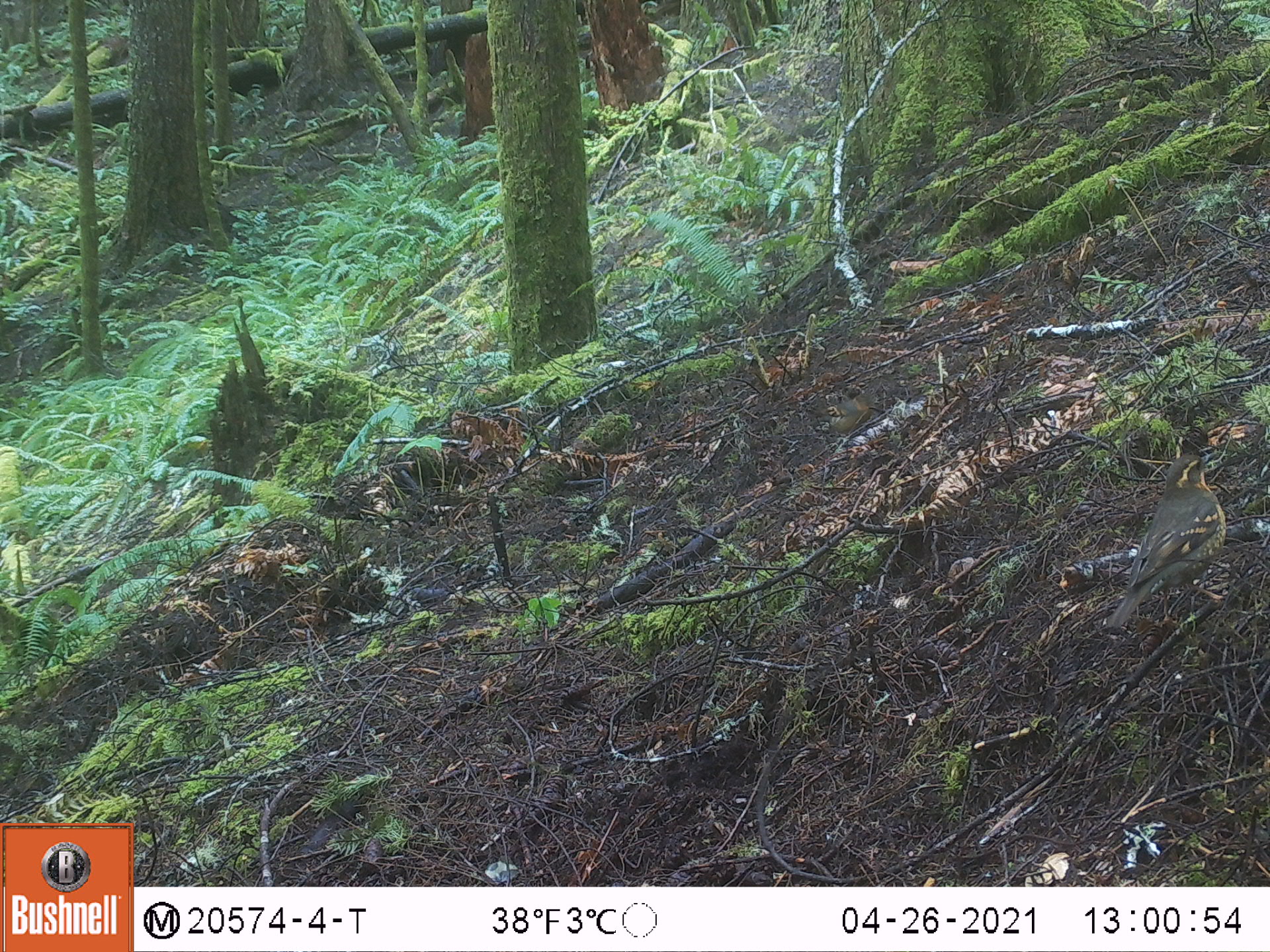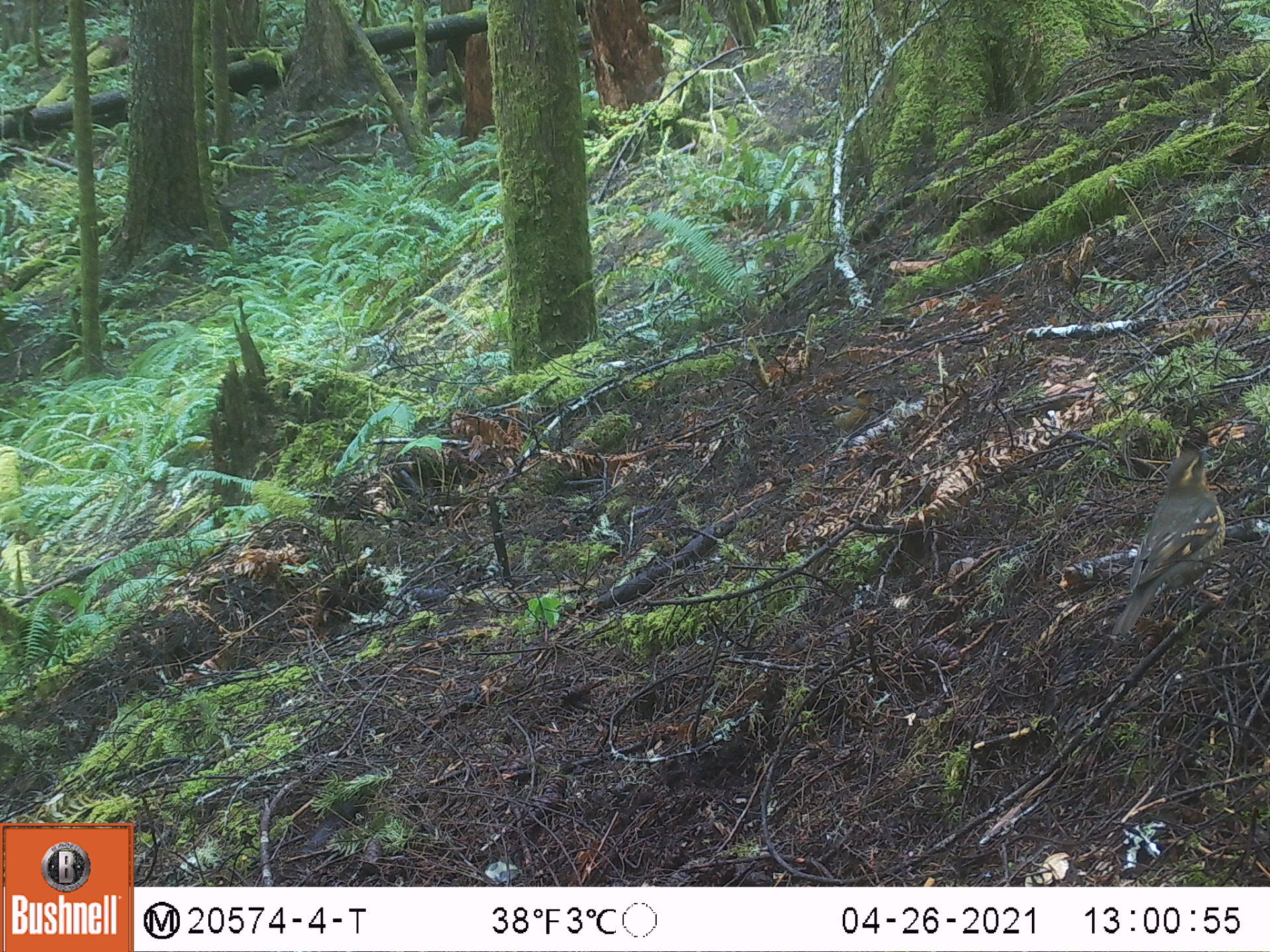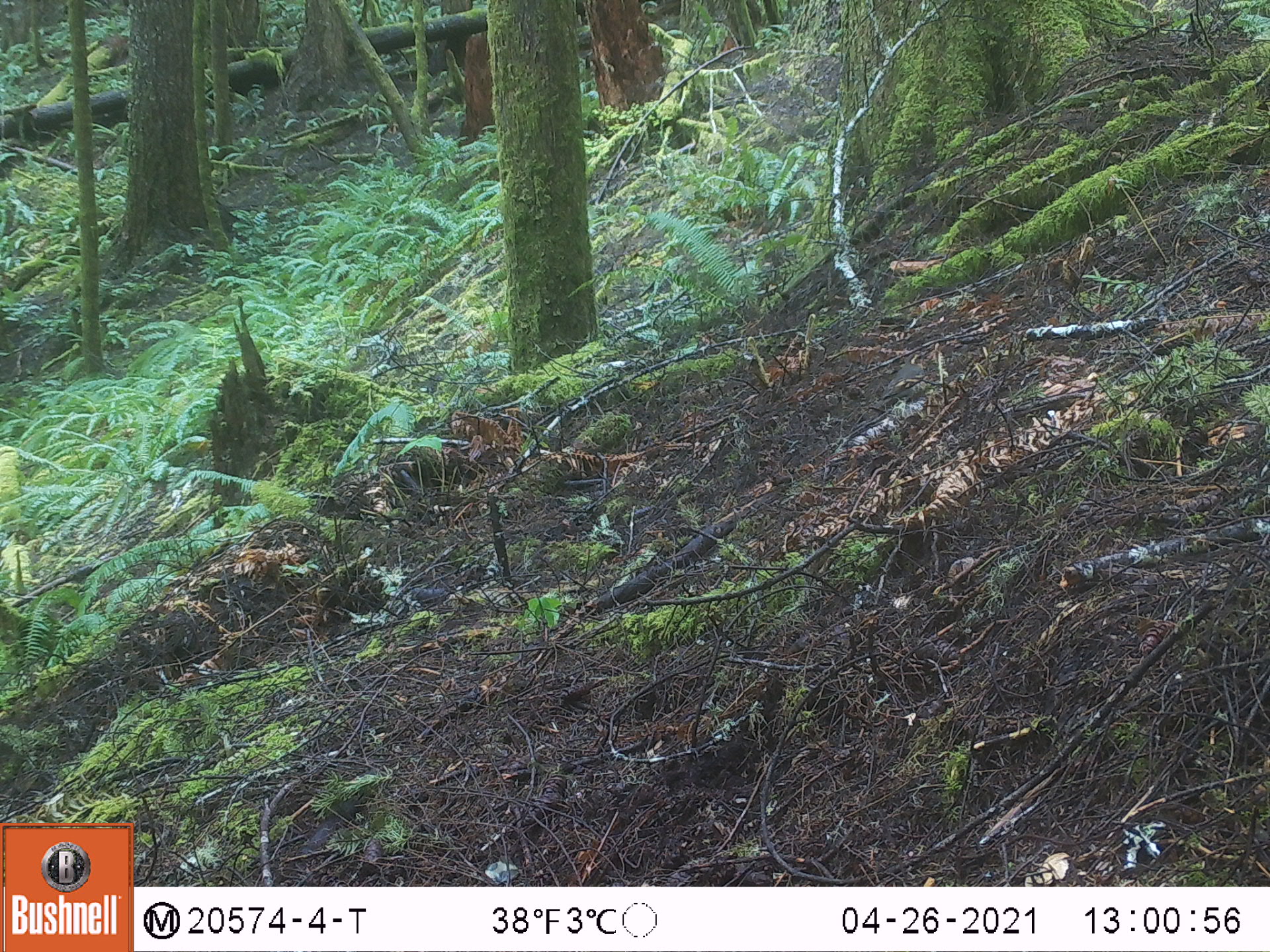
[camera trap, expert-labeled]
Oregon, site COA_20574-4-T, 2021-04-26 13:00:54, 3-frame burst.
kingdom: Animalia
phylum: Chordata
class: Aves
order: Passeriformes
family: Turdidae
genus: Ixoreus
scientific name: Ixoreus naevius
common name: varied thrush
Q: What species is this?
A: Varied thrush (Ixoreus naevius).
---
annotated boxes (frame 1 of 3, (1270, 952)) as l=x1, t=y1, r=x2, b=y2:
varied thrush: l=1105, t=444, r=1223, b=635; l=805, t=381, r=879, b=446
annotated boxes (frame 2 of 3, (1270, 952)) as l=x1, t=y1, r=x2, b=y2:
varied thrush: l=1105, t=437, r=1227, b=644; l=804, t=376, r=883, b=436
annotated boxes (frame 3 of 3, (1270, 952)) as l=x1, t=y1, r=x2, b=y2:
varied thrush: l=871, t=347, r=939, b=409